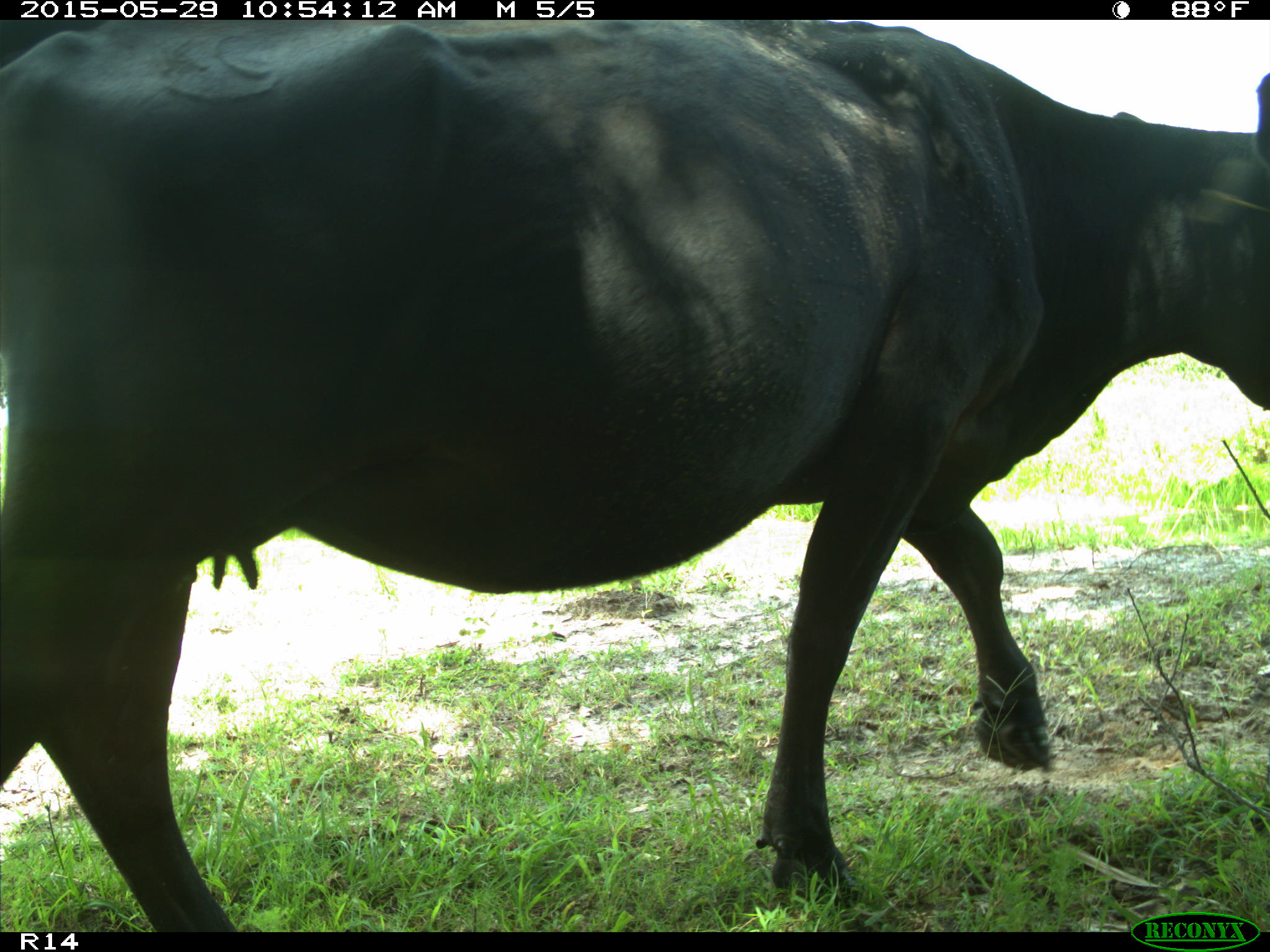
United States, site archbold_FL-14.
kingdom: Animalia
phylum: Chordata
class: Mammalia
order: Artiodactyla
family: Bovidae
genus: Bos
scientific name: Bos taurus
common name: domestic cow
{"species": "Bos taurus (domestic cow)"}